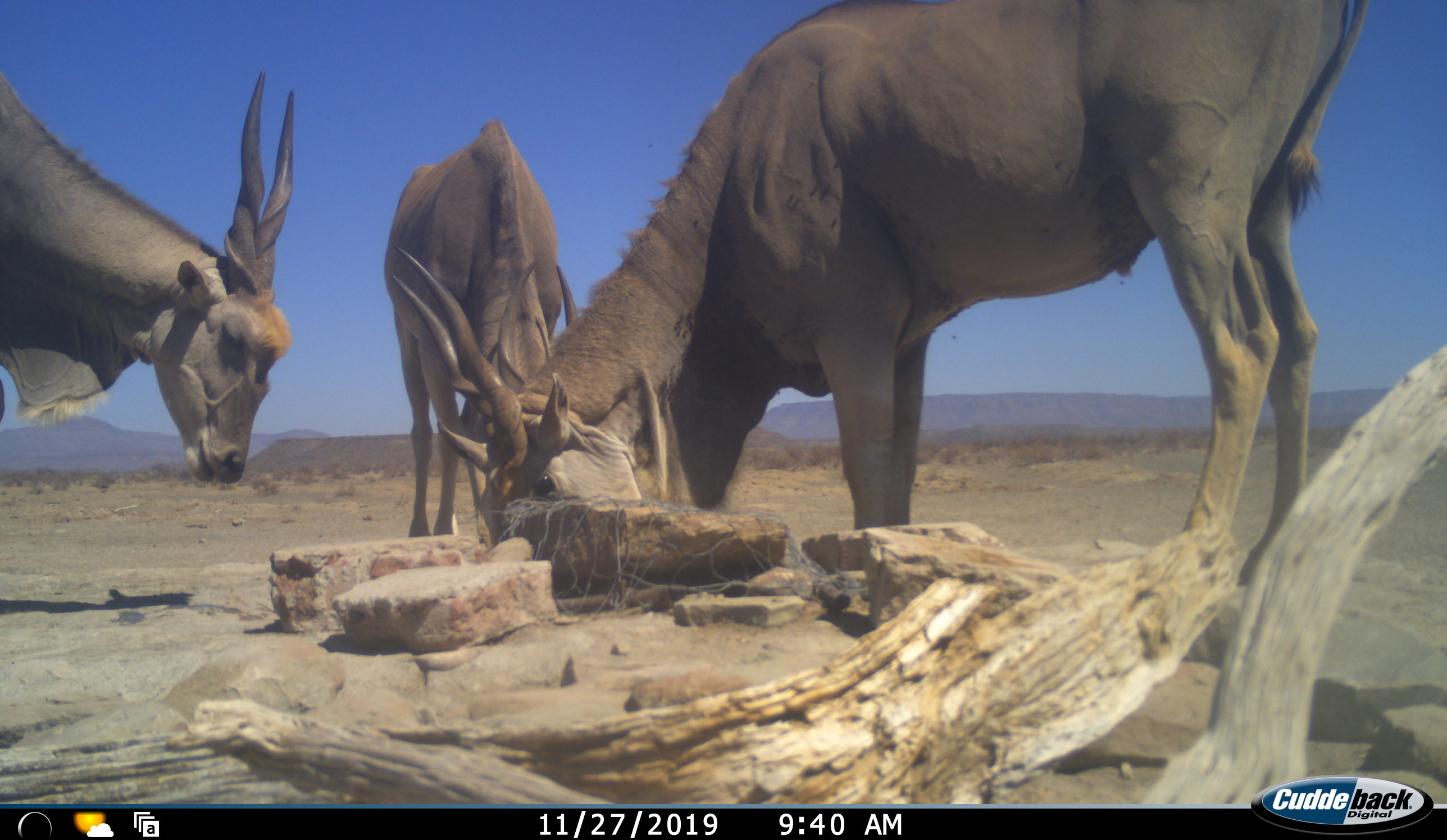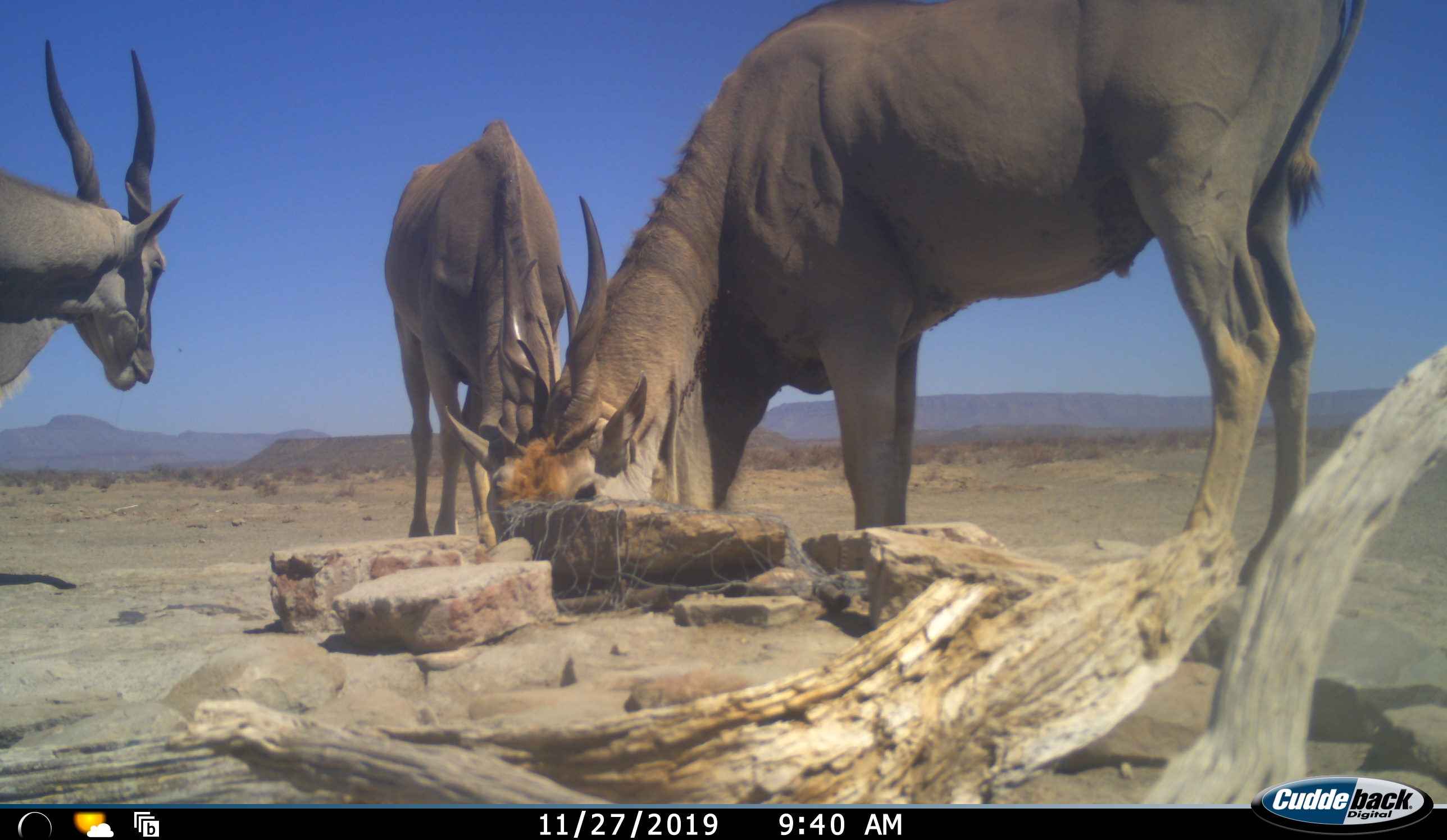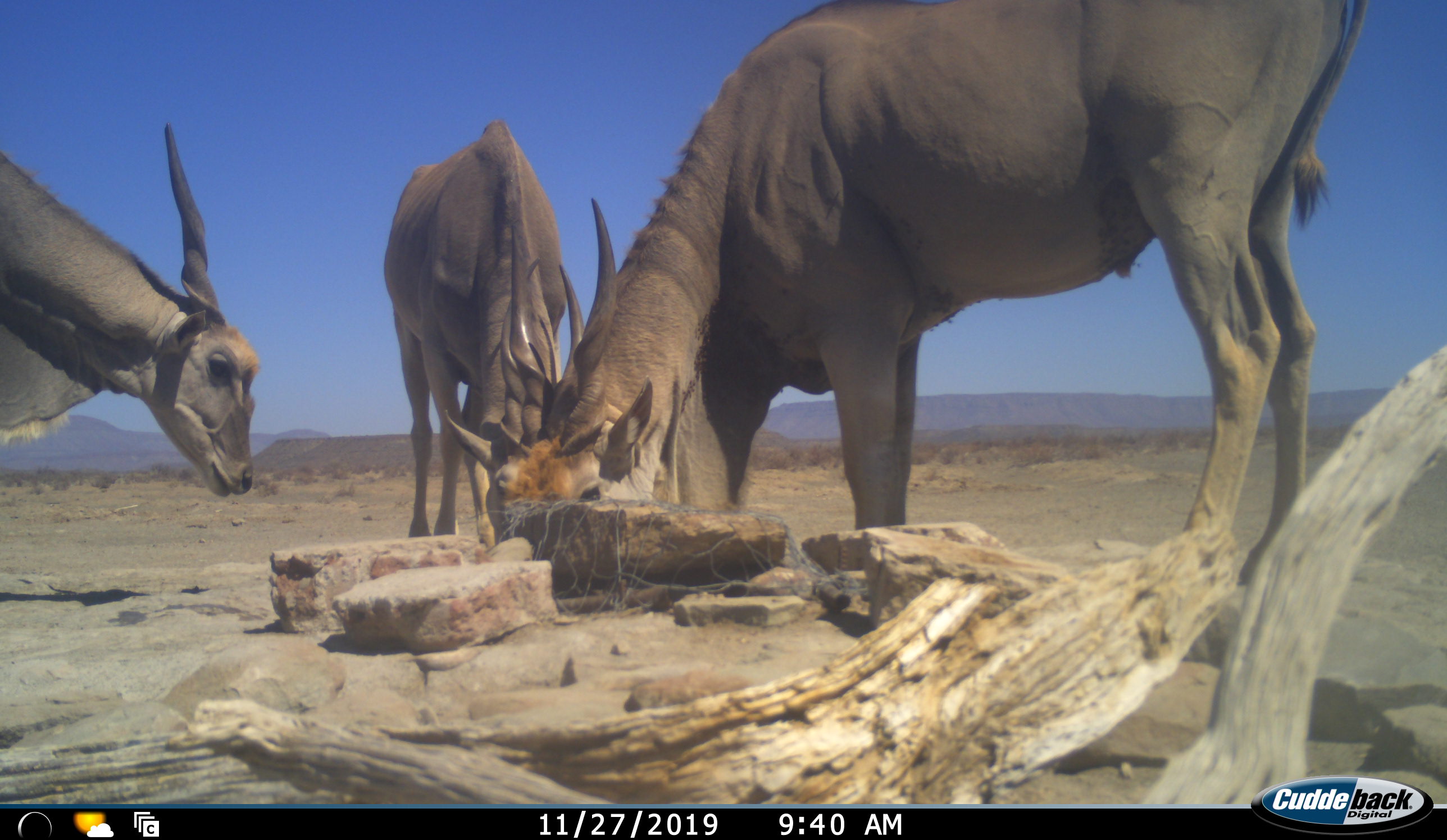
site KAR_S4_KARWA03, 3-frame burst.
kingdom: Animalia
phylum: Chordata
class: Mammalia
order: Artiodactyla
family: Bovidae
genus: Tragelaphus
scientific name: Tragelaphus oryx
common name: eland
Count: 3.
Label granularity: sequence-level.